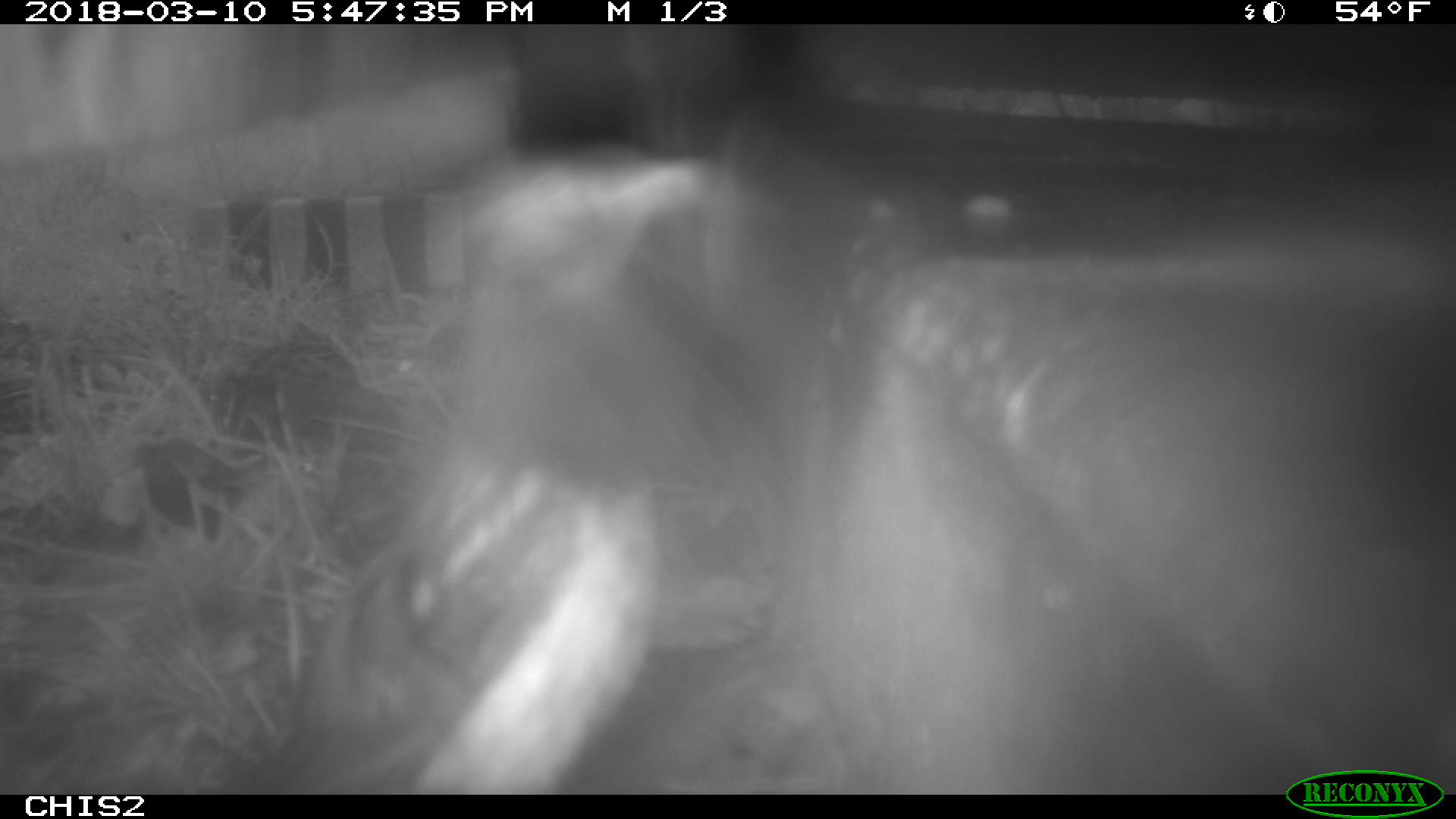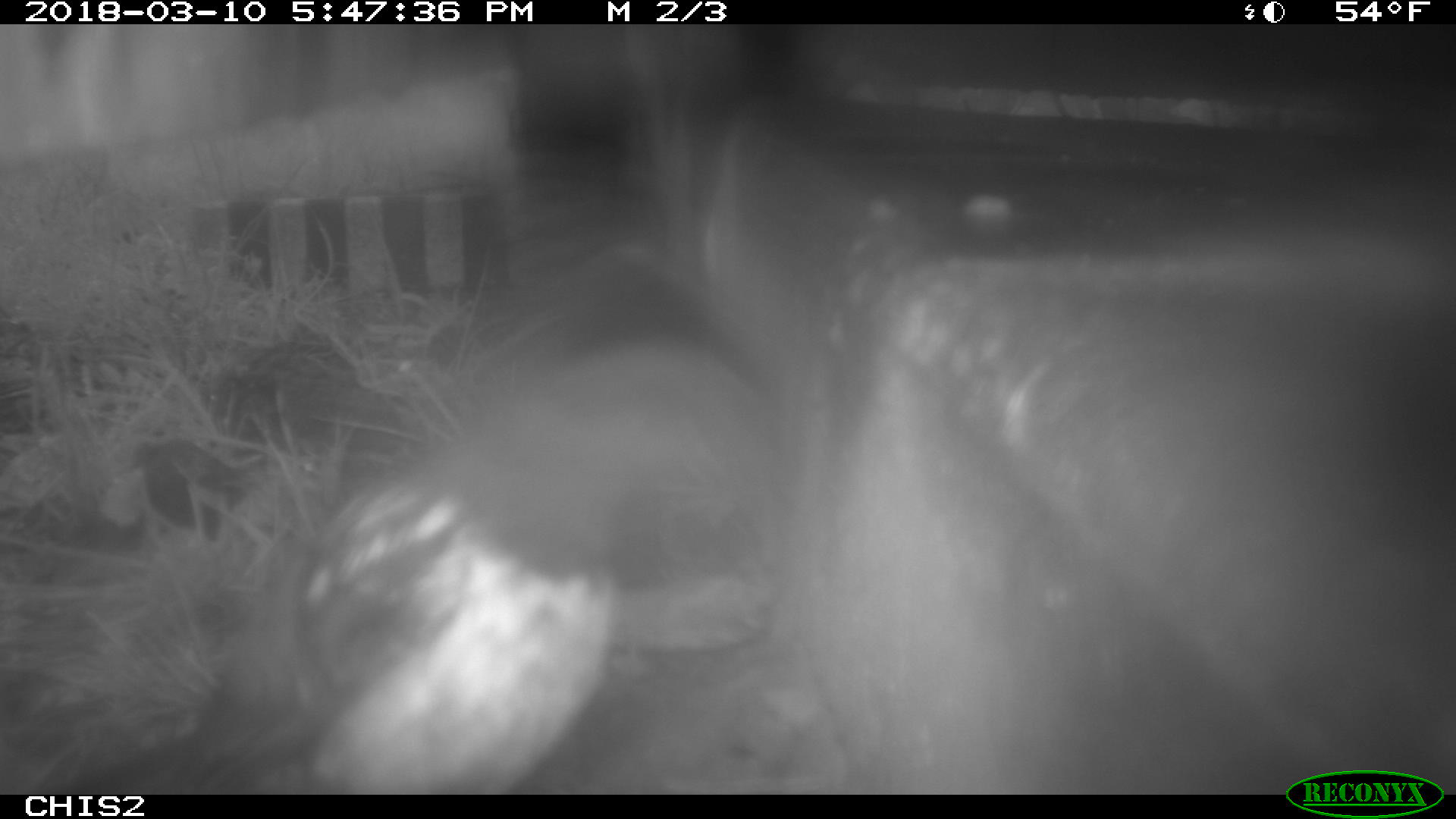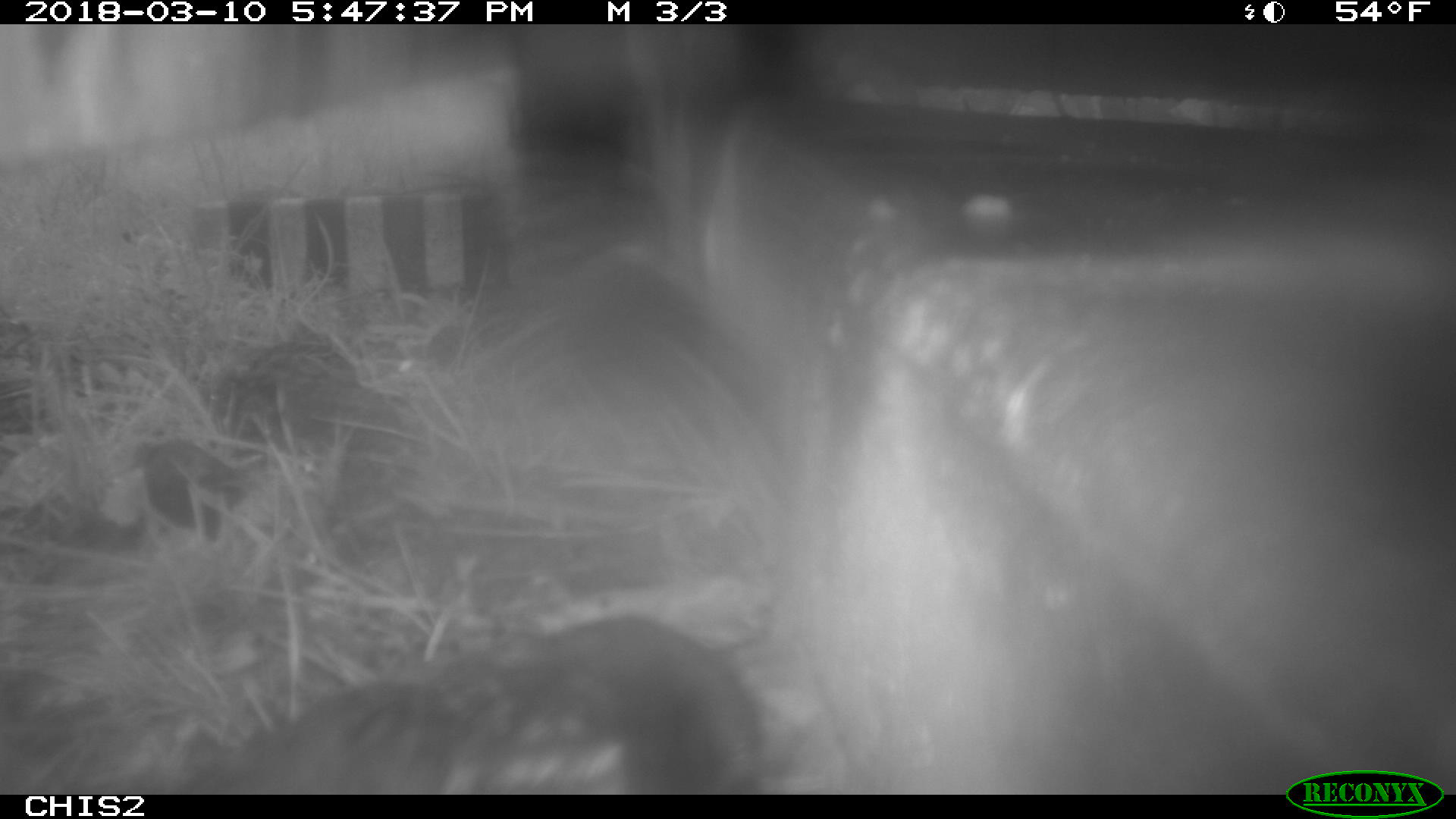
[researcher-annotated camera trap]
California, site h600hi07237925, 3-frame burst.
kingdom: Animalia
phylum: Chordata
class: Aves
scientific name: Aves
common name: bird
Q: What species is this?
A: Bird (Aves).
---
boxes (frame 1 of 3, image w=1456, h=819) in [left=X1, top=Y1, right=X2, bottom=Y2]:
bird: [left=237, top=142, right=738, bottom=792]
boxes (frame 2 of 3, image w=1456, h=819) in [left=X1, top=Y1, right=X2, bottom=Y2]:
bird: [left=292, top=240, right=714, bottom=791]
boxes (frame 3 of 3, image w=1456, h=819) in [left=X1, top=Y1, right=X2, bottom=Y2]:
bird: [left=189, top=612, right=774, bottom=792]